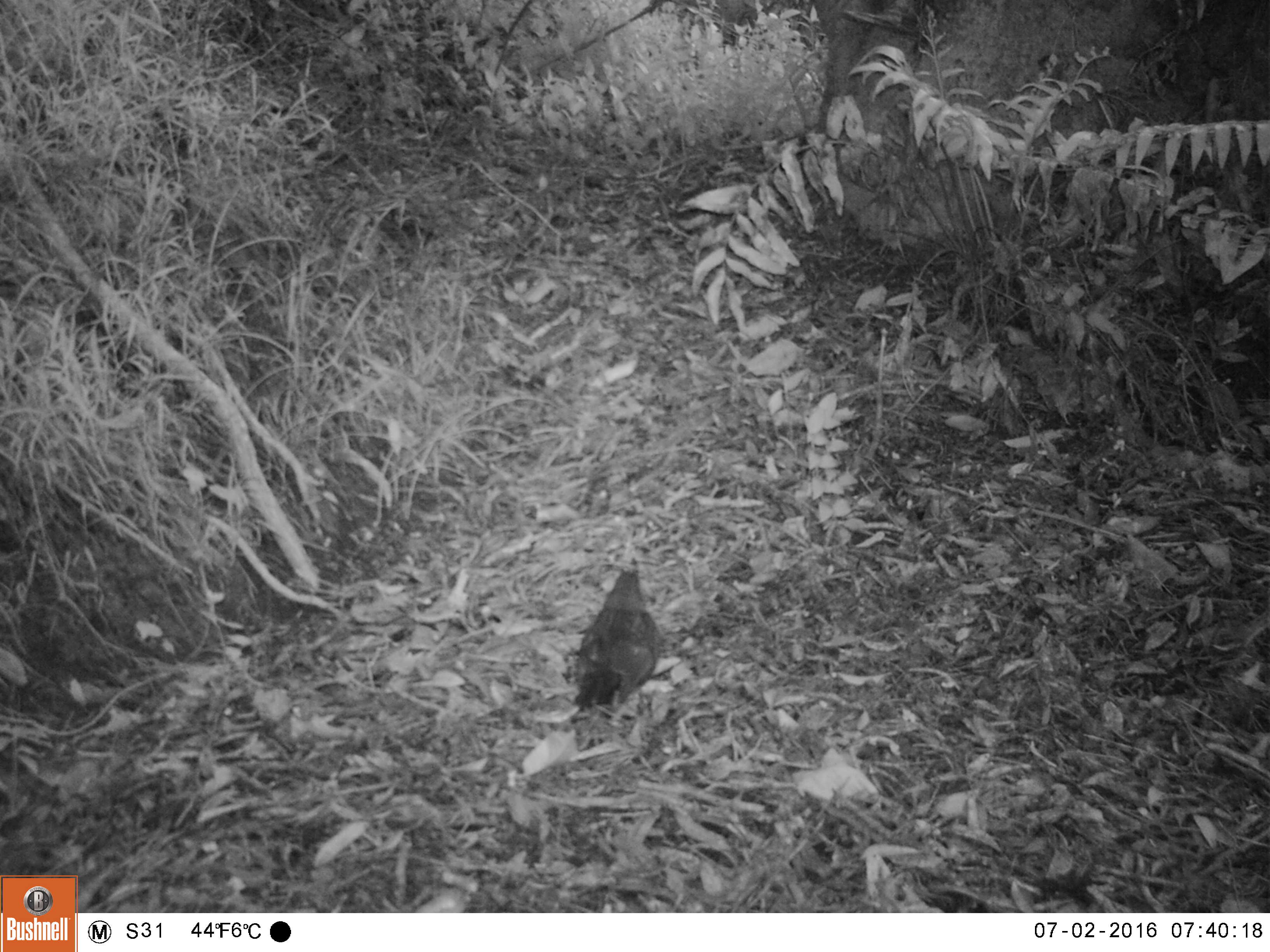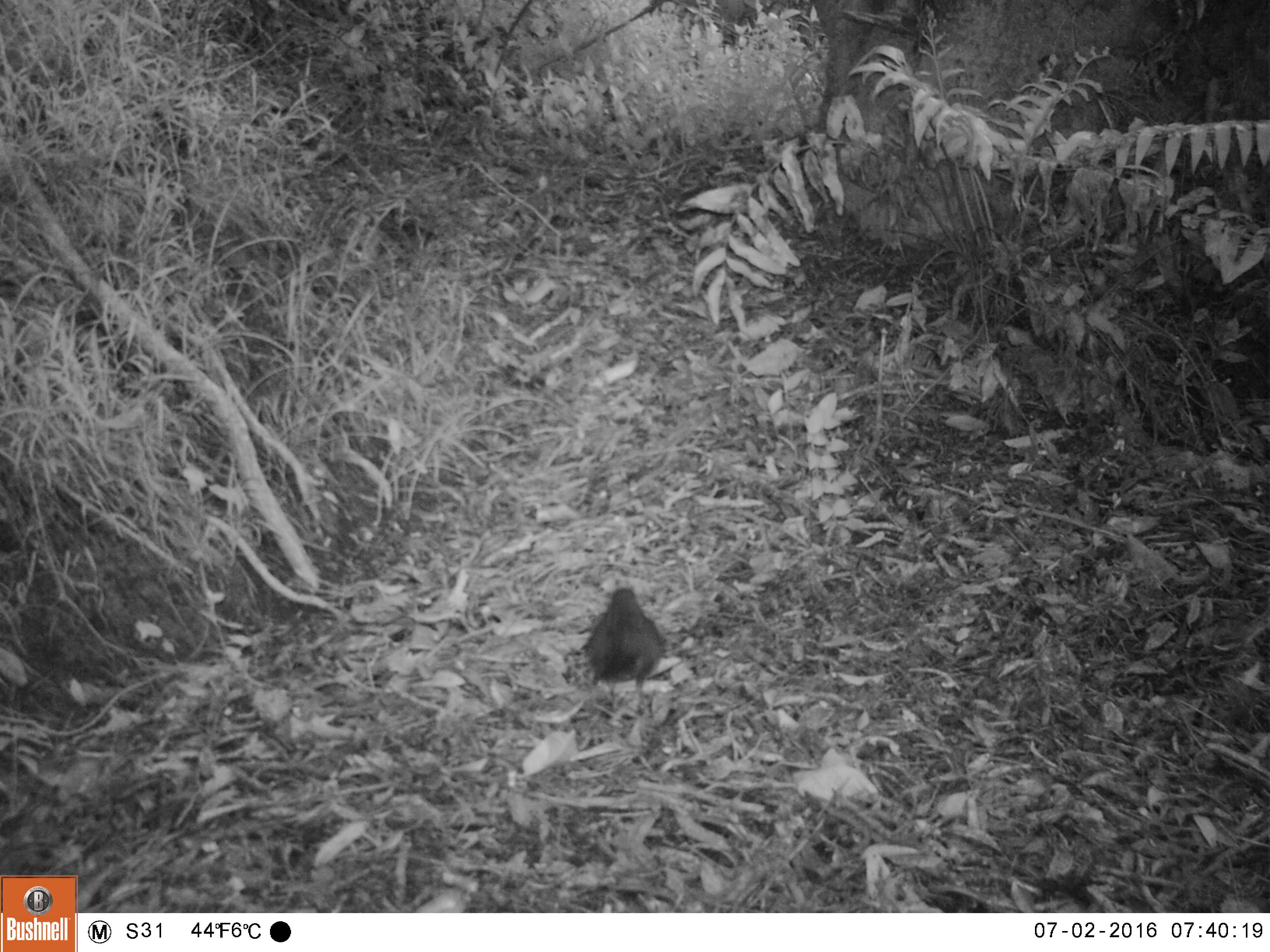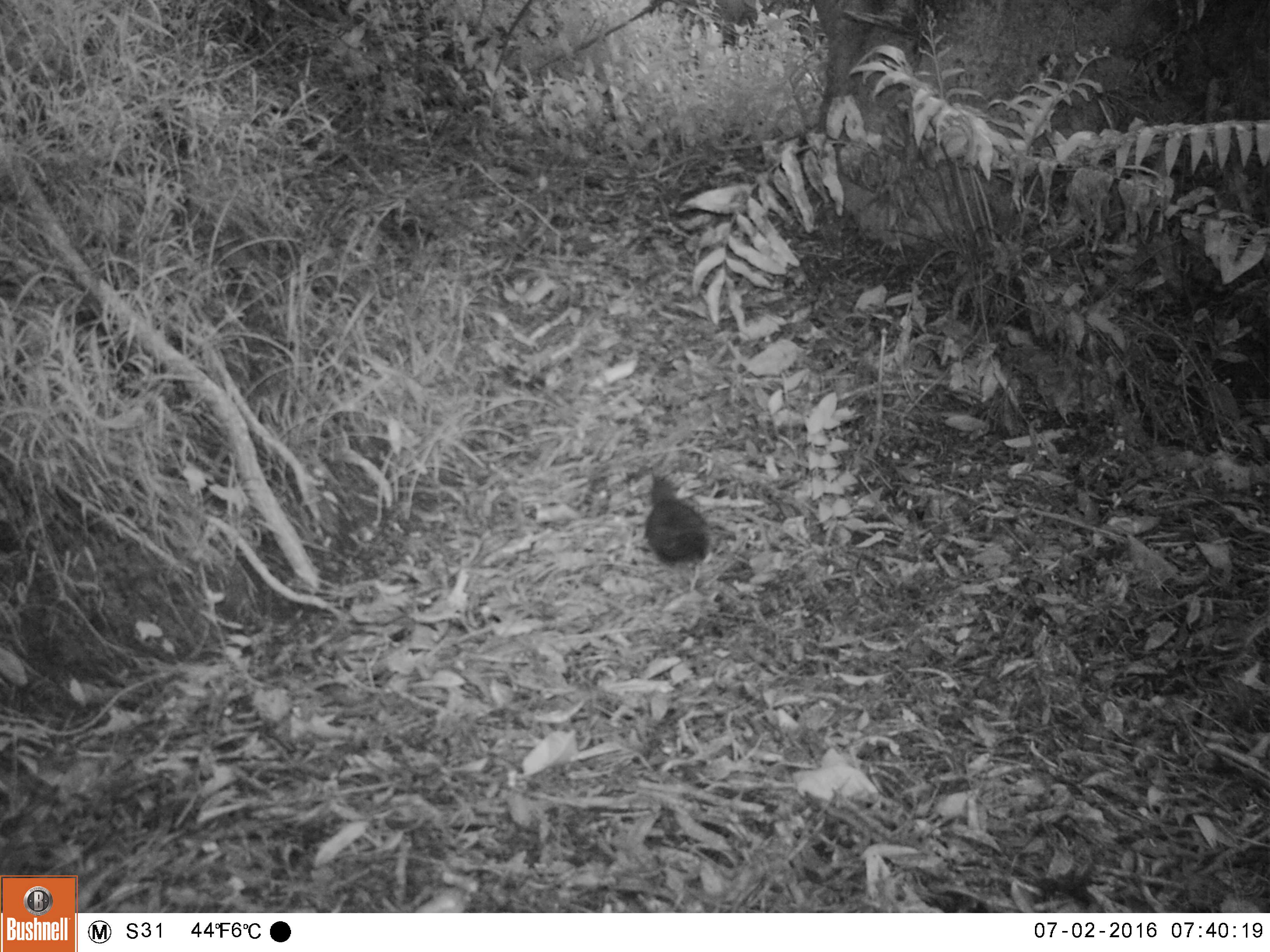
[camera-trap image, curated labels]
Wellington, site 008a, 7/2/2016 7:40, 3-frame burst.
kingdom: Animalia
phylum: Chordata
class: Aves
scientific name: Aves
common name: bird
Bird (Aves).